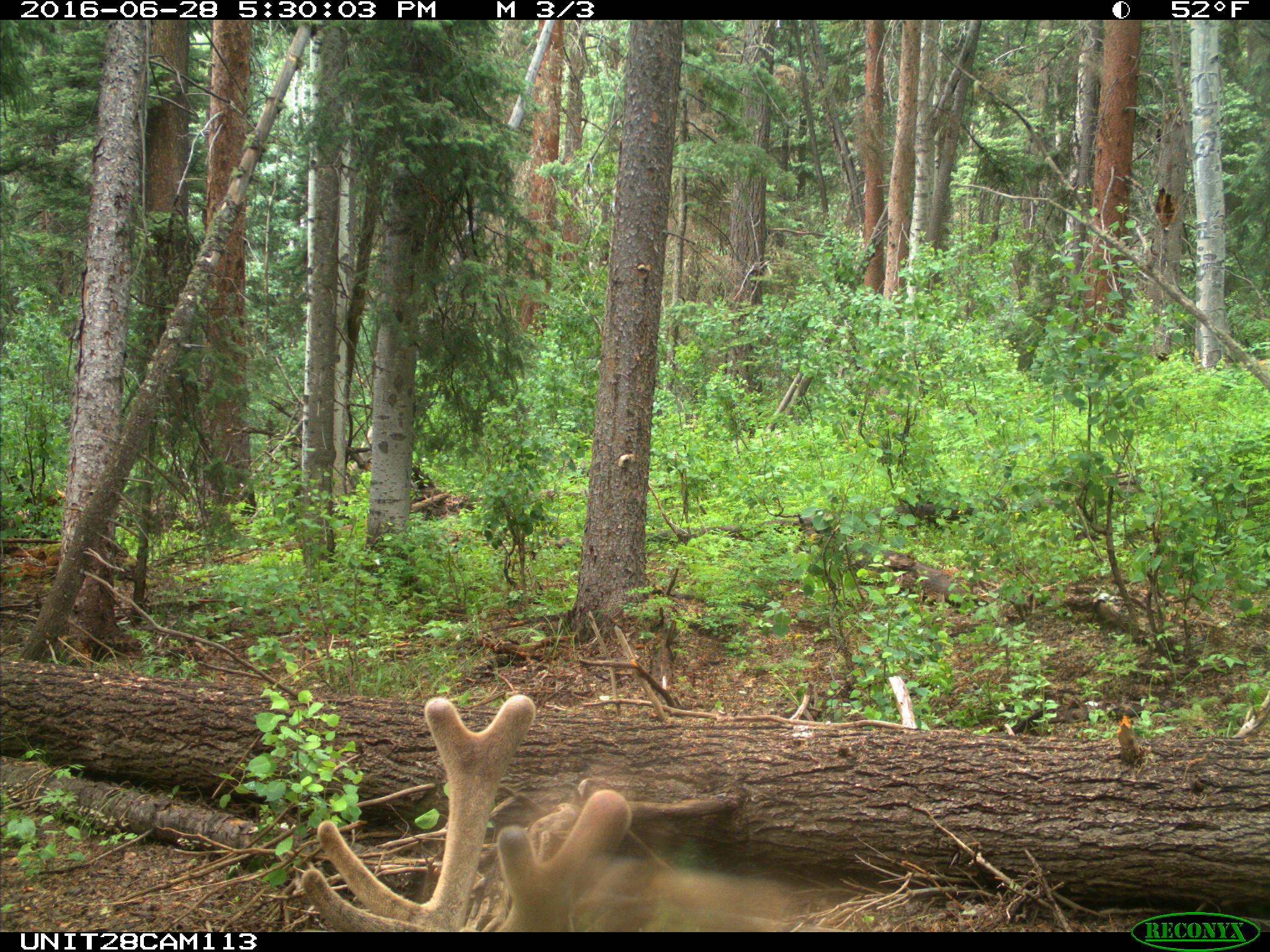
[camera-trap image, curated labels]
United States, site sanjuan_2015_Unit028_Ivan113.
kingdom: Animalia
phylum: Chordata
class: Mammalia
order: Artiodactyla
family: Cervidae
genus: Cervus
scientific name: Cervus elaphus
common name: red deer